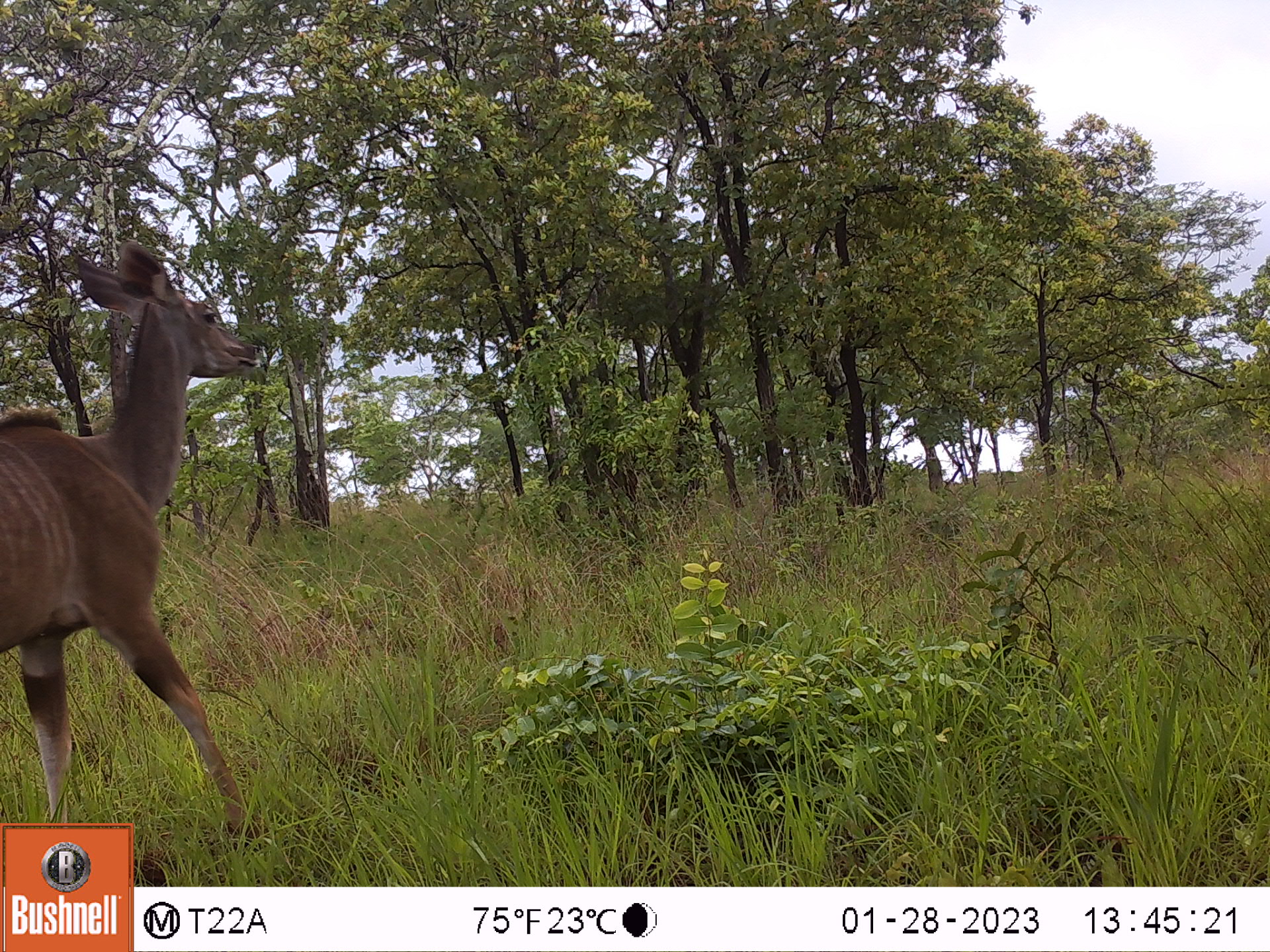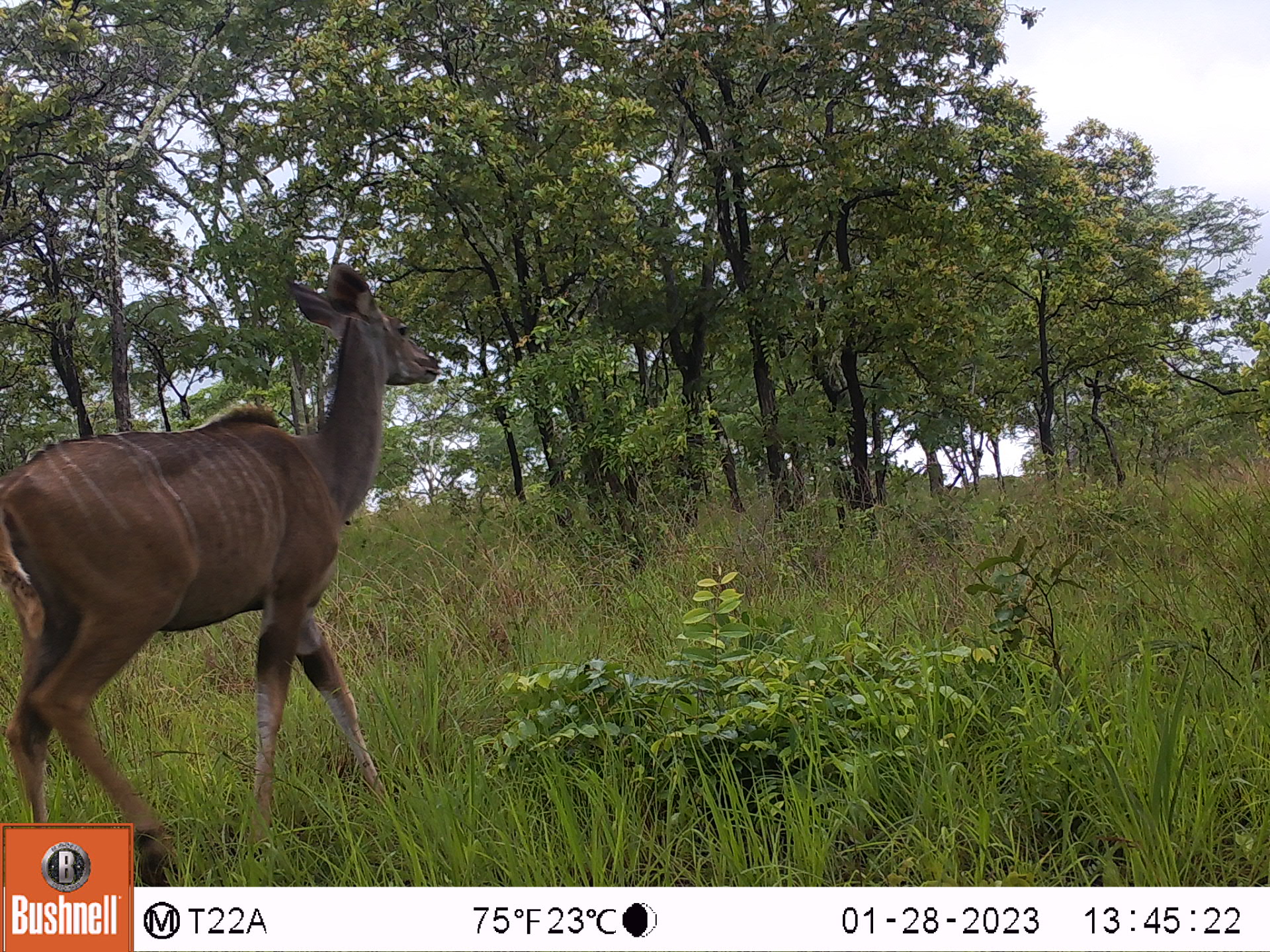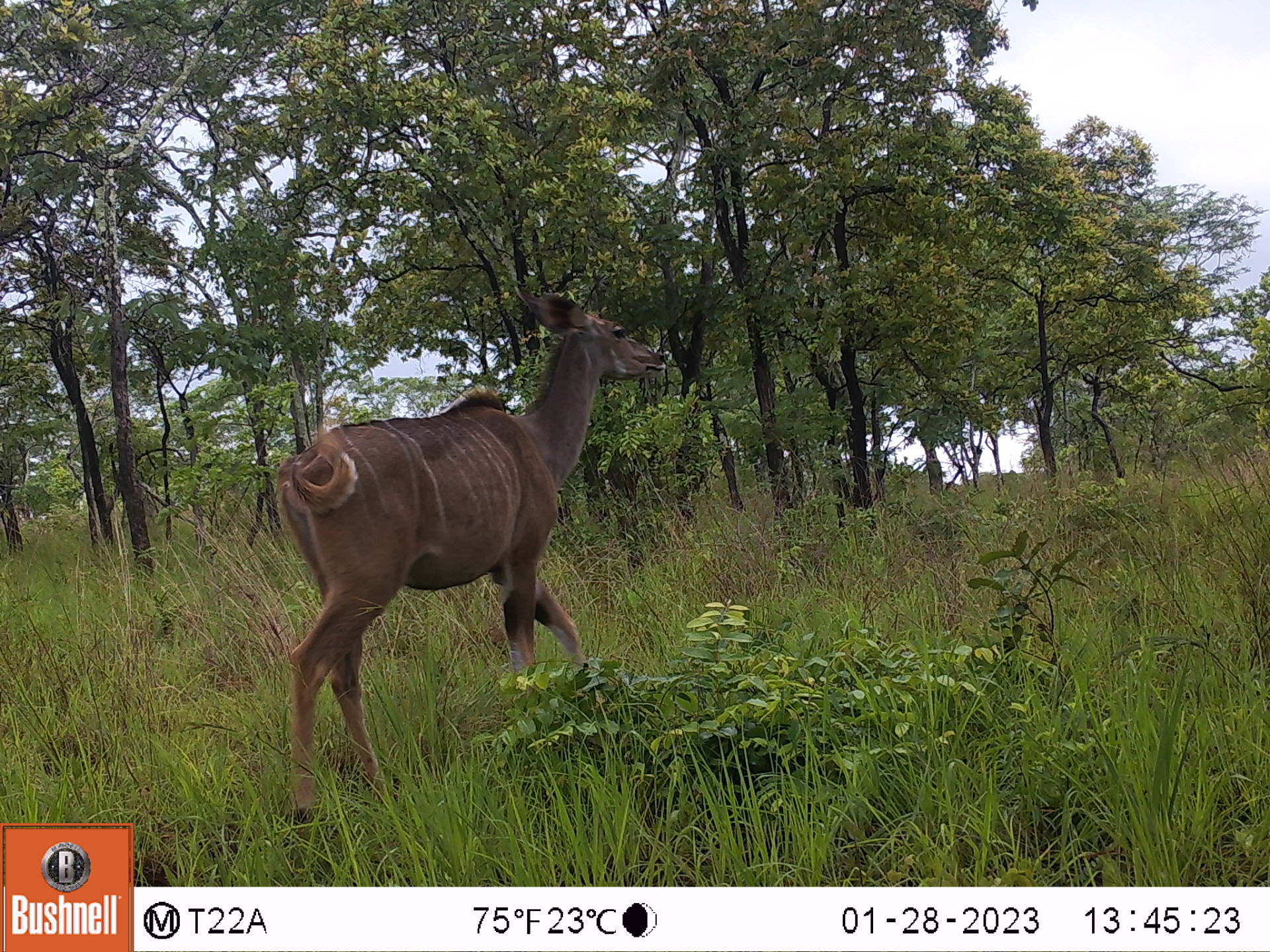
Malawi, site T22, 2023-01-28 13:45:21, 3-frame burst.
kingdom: Animalia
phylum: Chordata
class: Mammalia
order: Artiodactyla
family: Bovidae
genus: Tragelaphus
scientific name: Tragelaphus strepsiceros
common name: greater kudu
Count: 1.